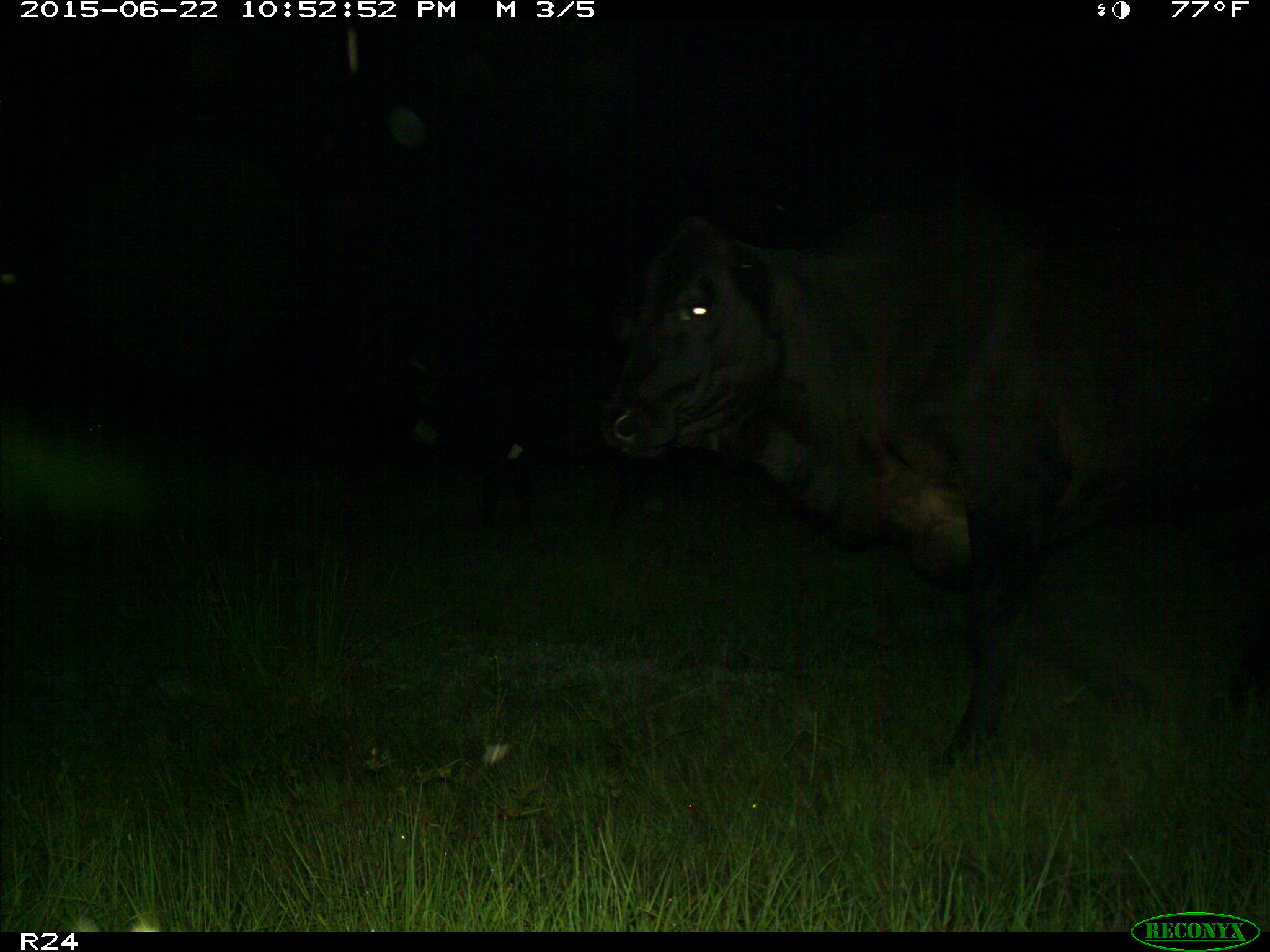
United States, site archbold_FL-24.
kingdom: Animalia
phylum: Chordata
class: Mammalia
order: Artiodactyla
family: Bovidae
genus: Bos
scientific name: Bos taurus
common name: domestic cow